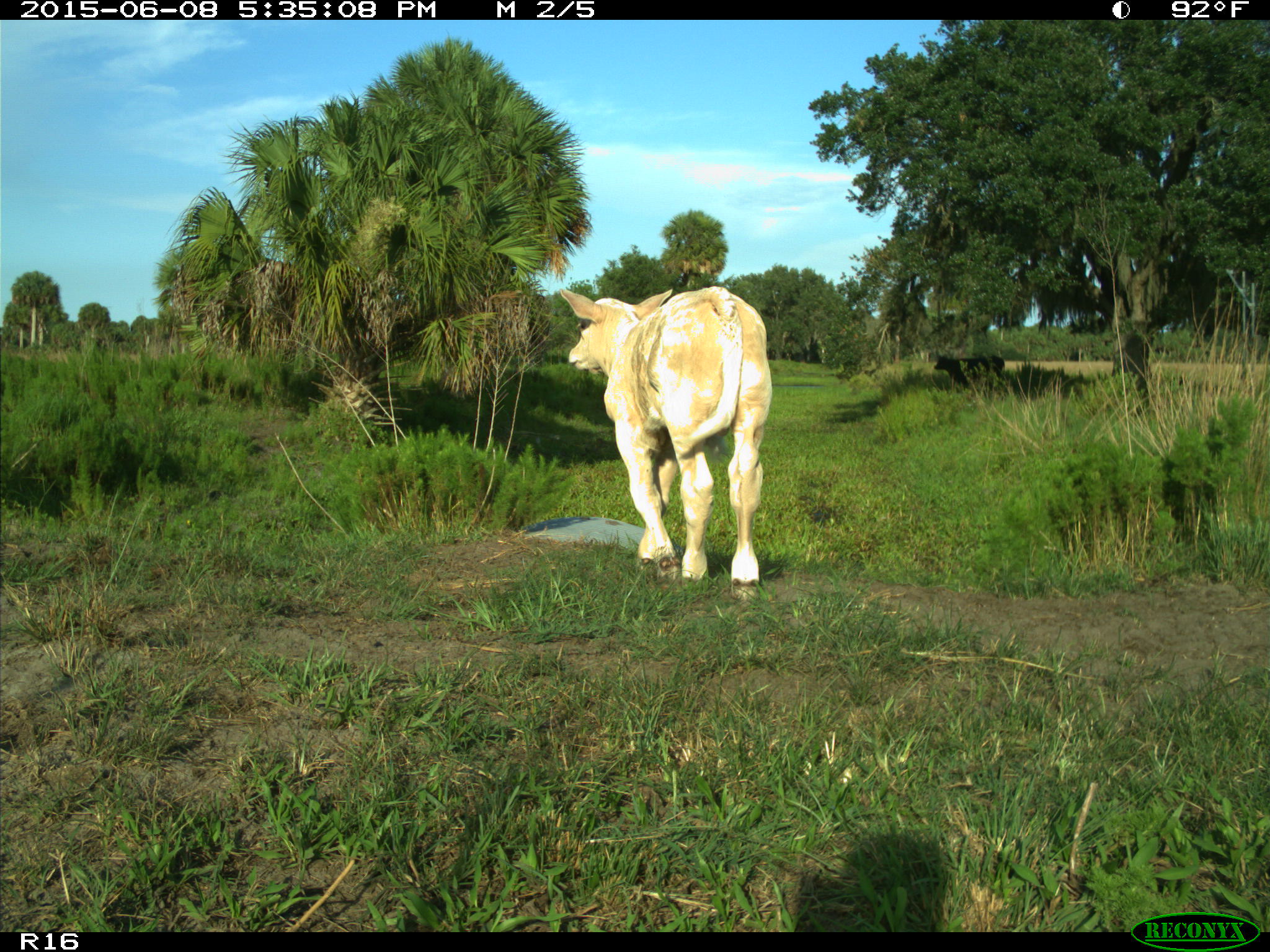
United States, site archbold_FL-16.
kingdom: Animalia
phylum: Chordata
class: Mammalia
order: Artiodactyla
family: Bovidae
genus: Bos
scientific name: Bos taurus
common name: domestic cow